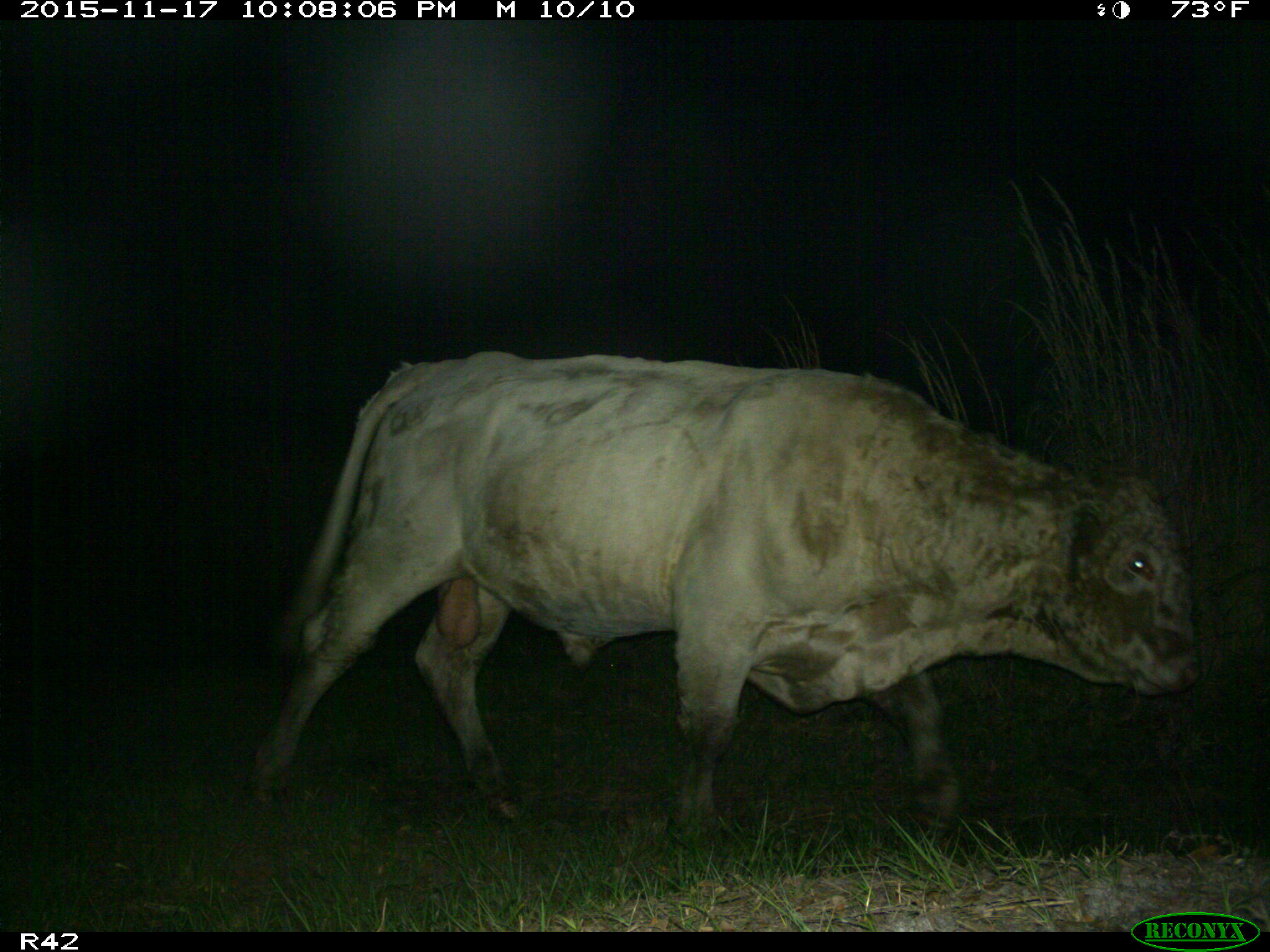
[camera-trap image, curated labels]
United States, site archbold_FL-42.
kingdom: Animalia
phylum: Chordata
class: Mammalia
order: Artiodactyla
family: Bovidae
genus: Bos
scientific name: Bos taurus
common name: domestic cow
Bos taurus (domestic cow).